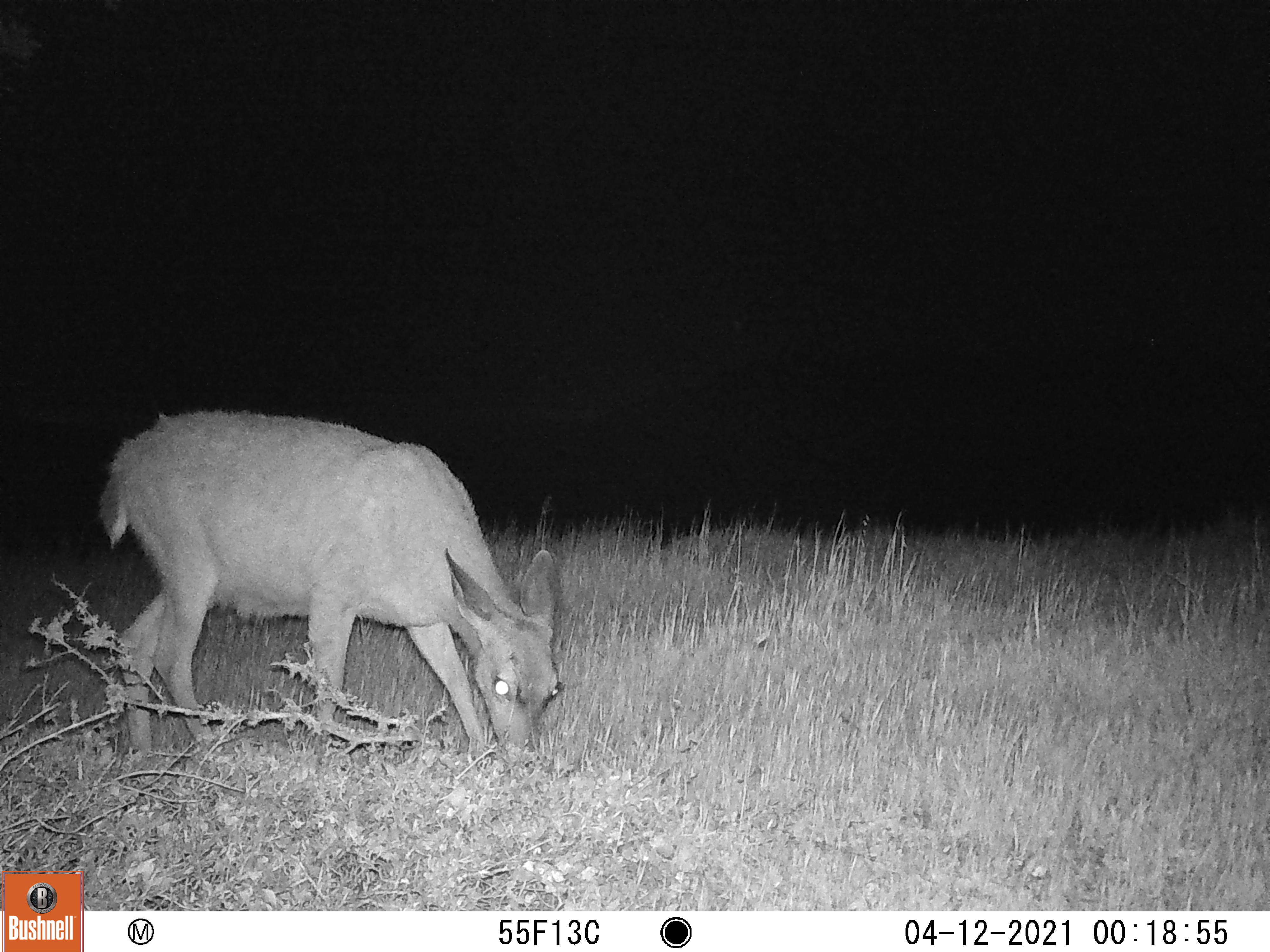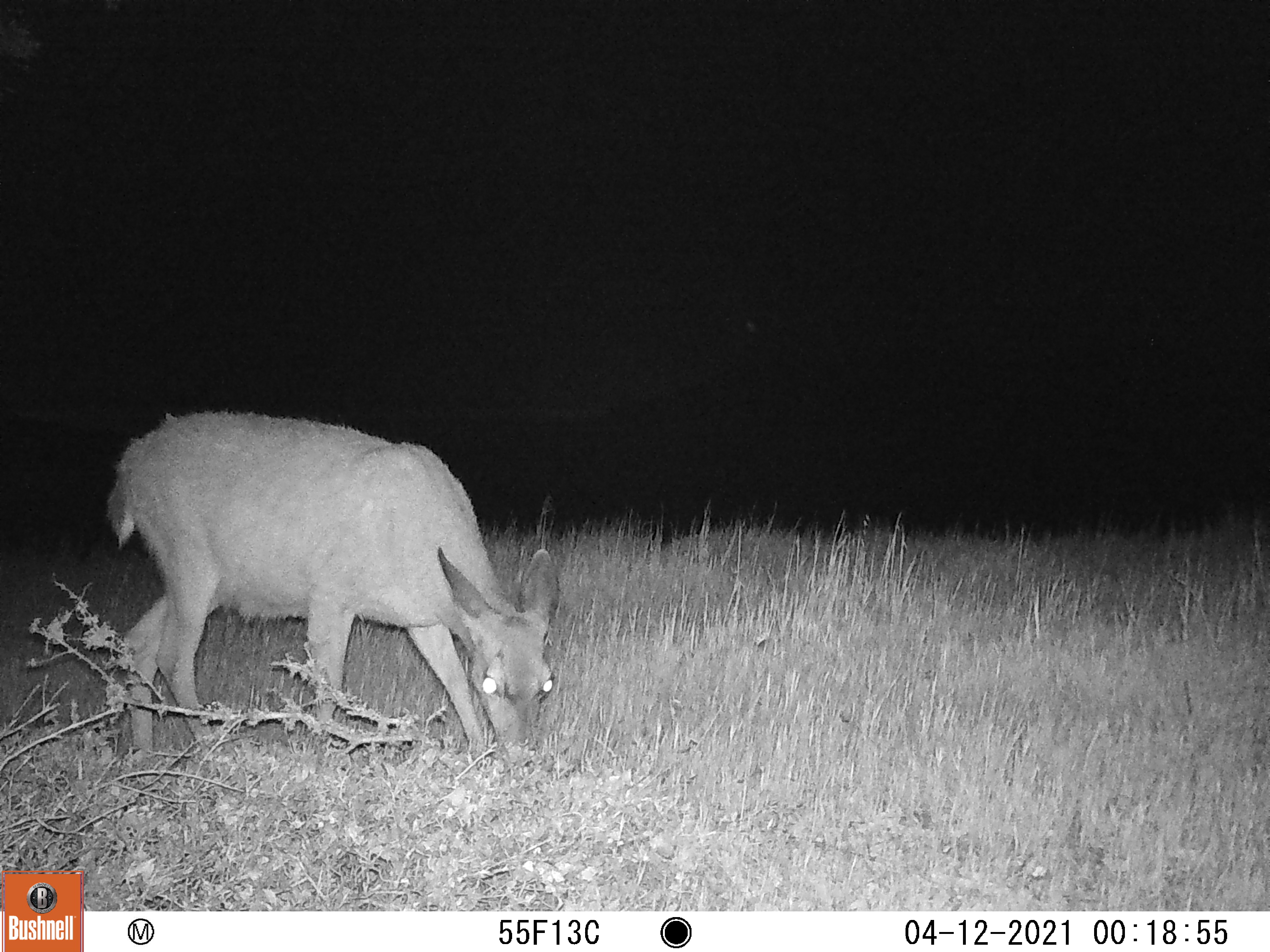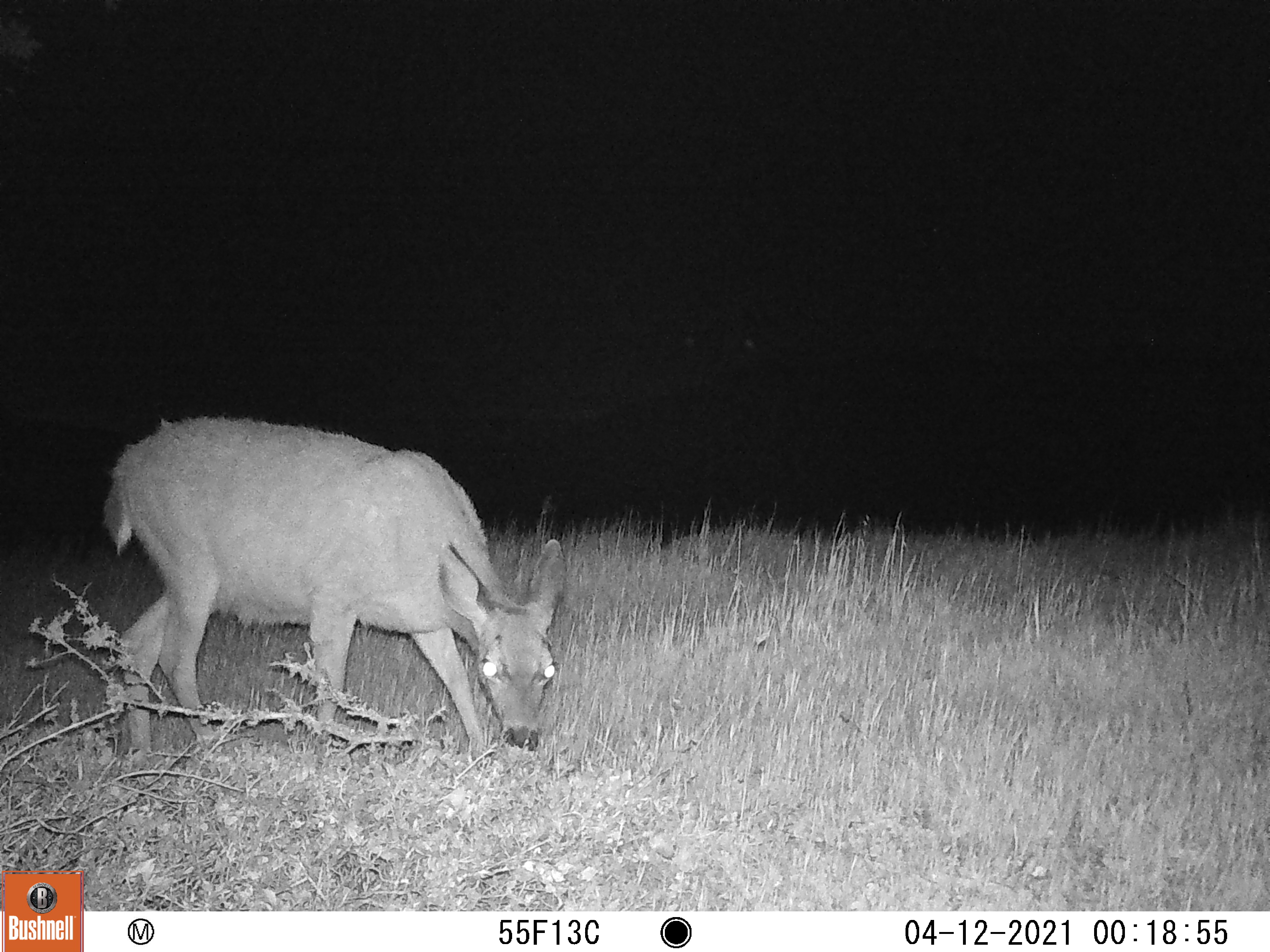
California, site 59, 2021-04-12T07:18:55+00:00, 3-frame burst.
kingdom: Animalia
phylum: Chordata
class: Mammalia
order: Artiodactyla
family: Cervidae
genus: Odocoileus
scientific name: Odocoileus hemionus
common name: mule deer